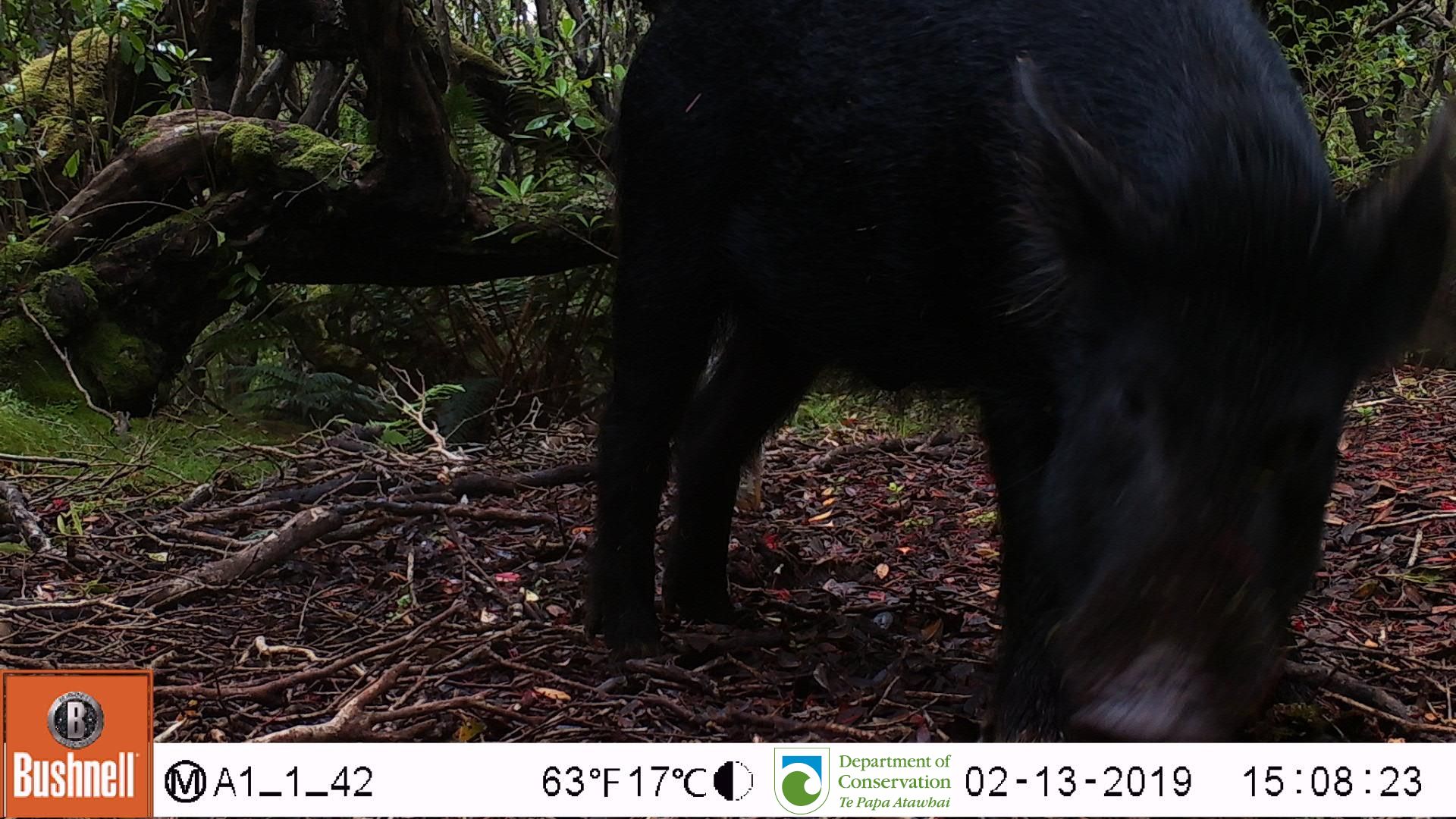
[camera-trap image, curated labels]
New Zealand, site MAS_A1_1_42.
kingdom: Animalia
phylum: Chordata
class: Mammalia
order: Artiodactyla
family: Suidae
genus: Sus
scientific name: Sus scrofa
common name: pig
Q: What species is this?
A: Pig (Sus scrofa).